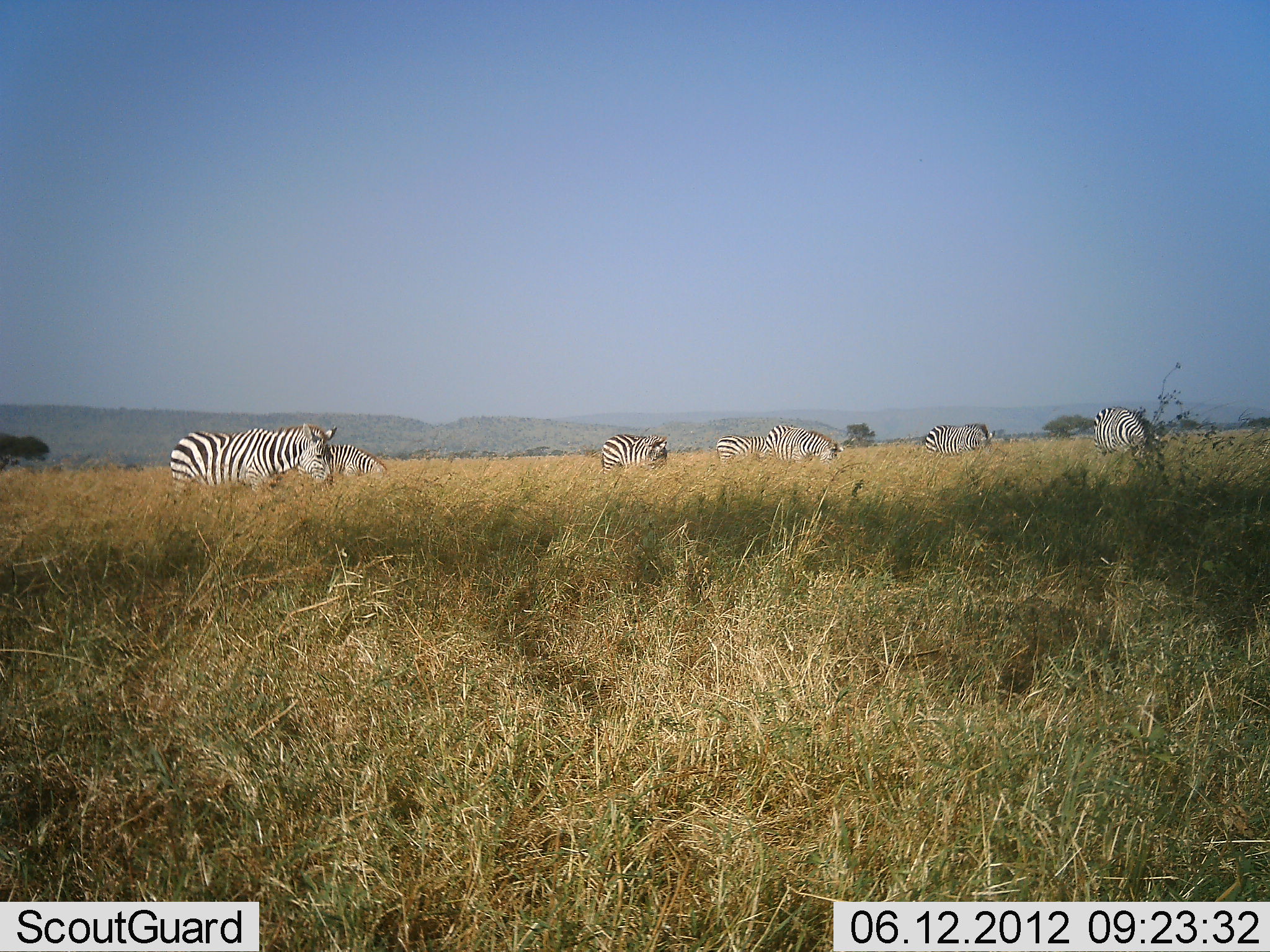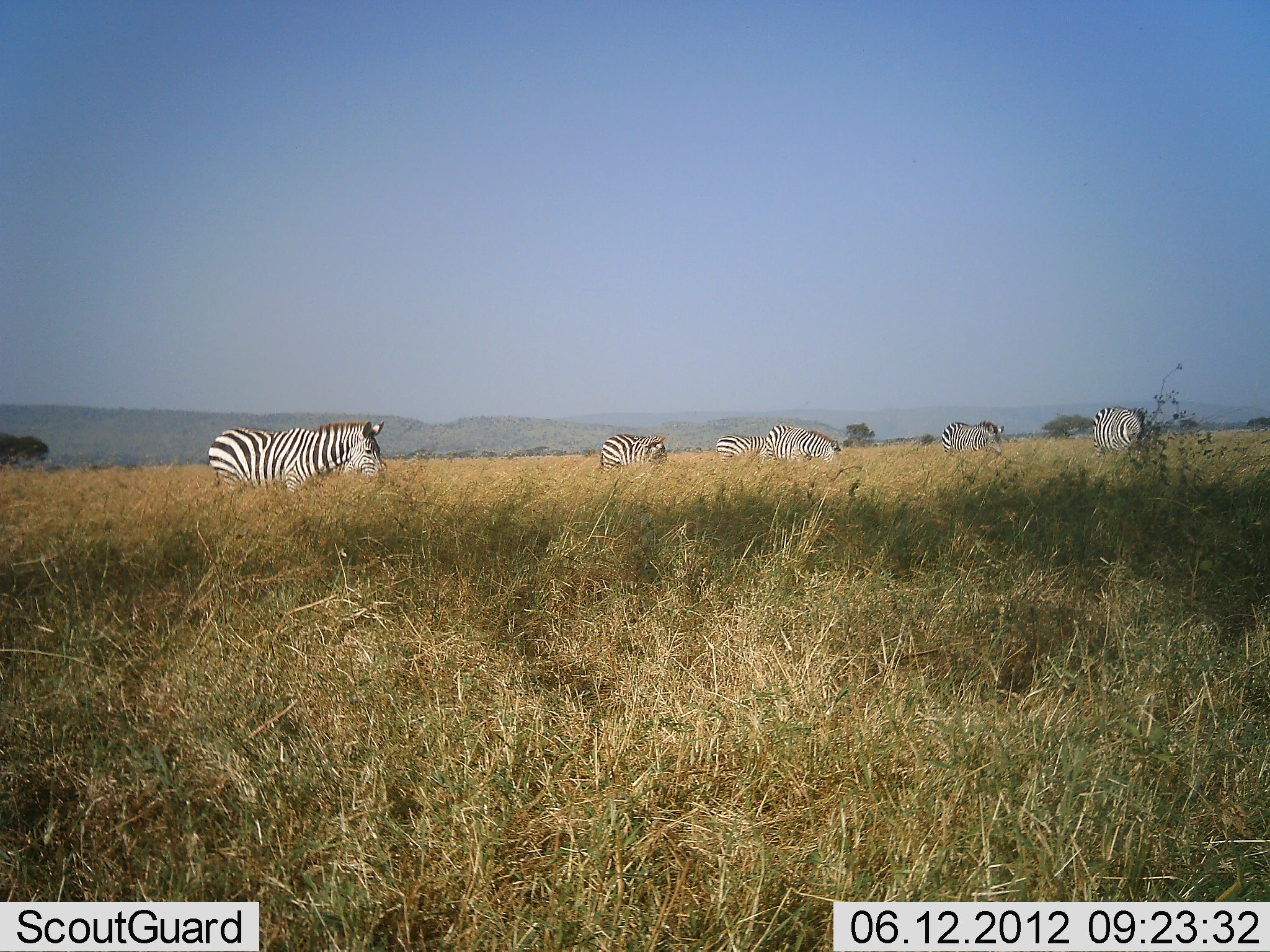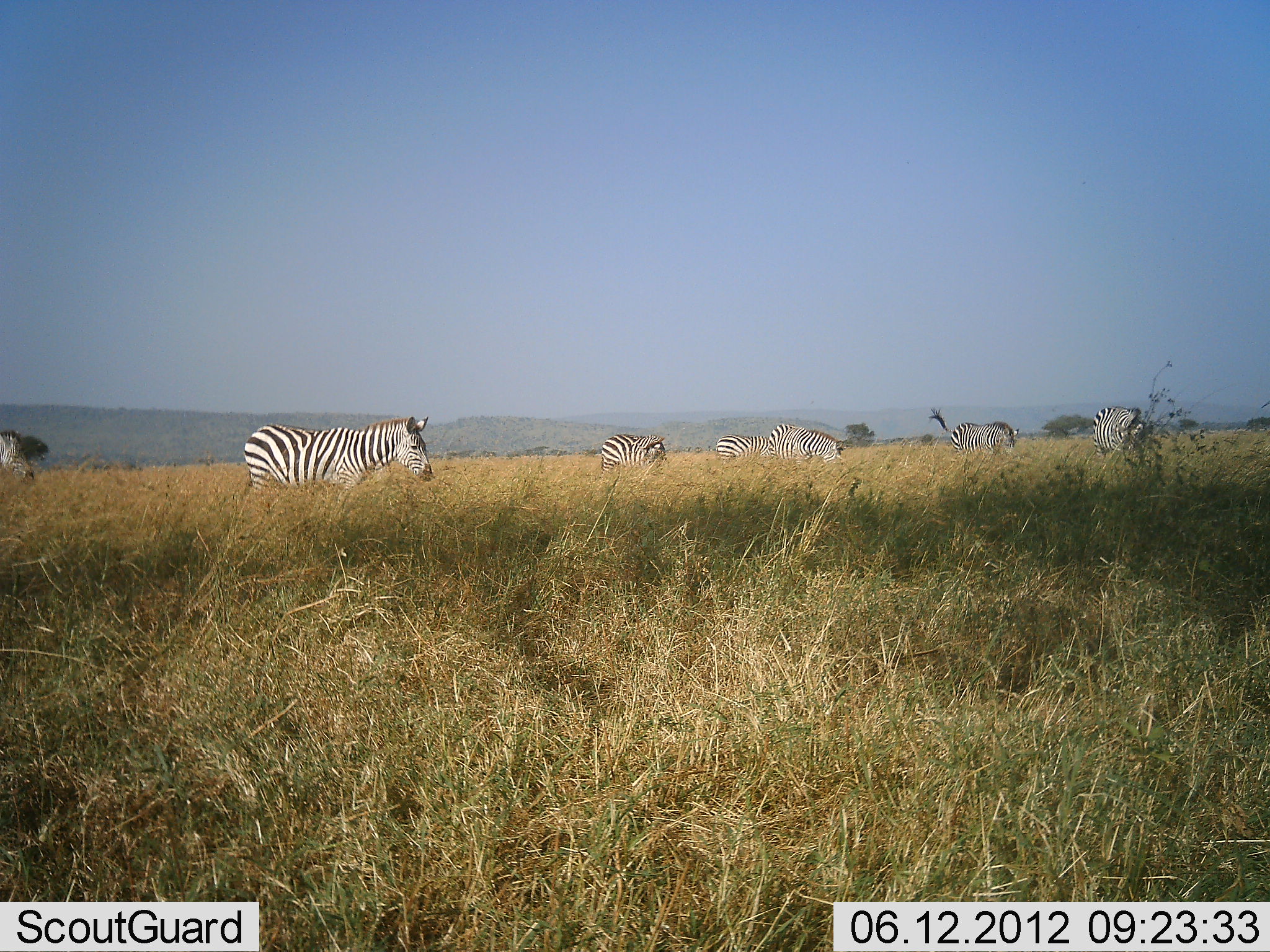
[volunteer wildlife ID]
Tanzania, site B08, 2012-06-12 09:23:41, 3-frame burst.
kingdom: Animalia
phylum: Chordata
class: Mammalia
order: Perissodactyla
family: Equidae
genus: Equus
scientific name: Equus quagga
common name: plains zebra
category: zebra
Zebra (plains zebra) (Equus quagga), count 7. Behavior (volunteer vote fractions): standing 30%, resting 0%, moving 50%, interacting 0%. Young present (vote fraction): 0%. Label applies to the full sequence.